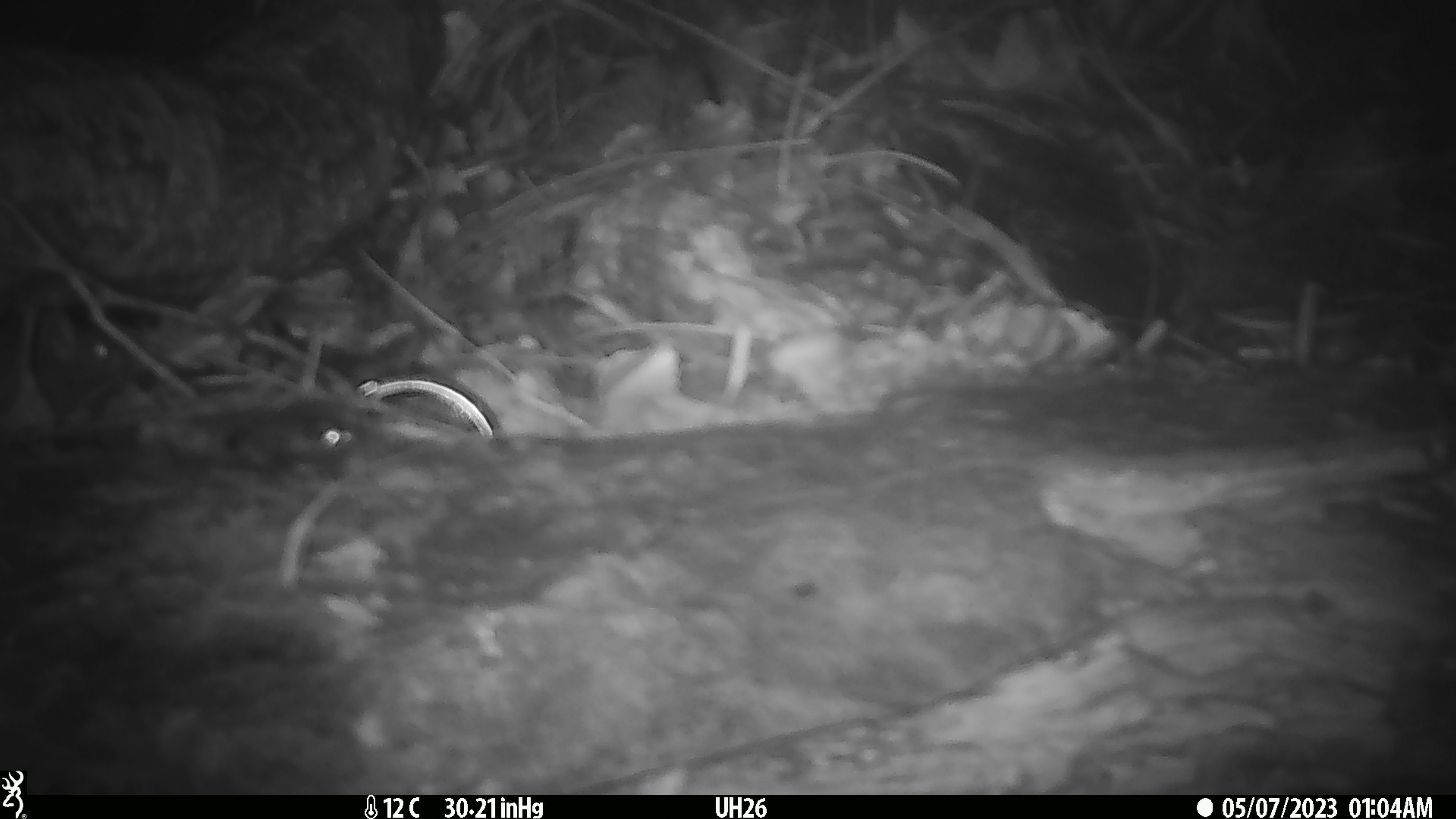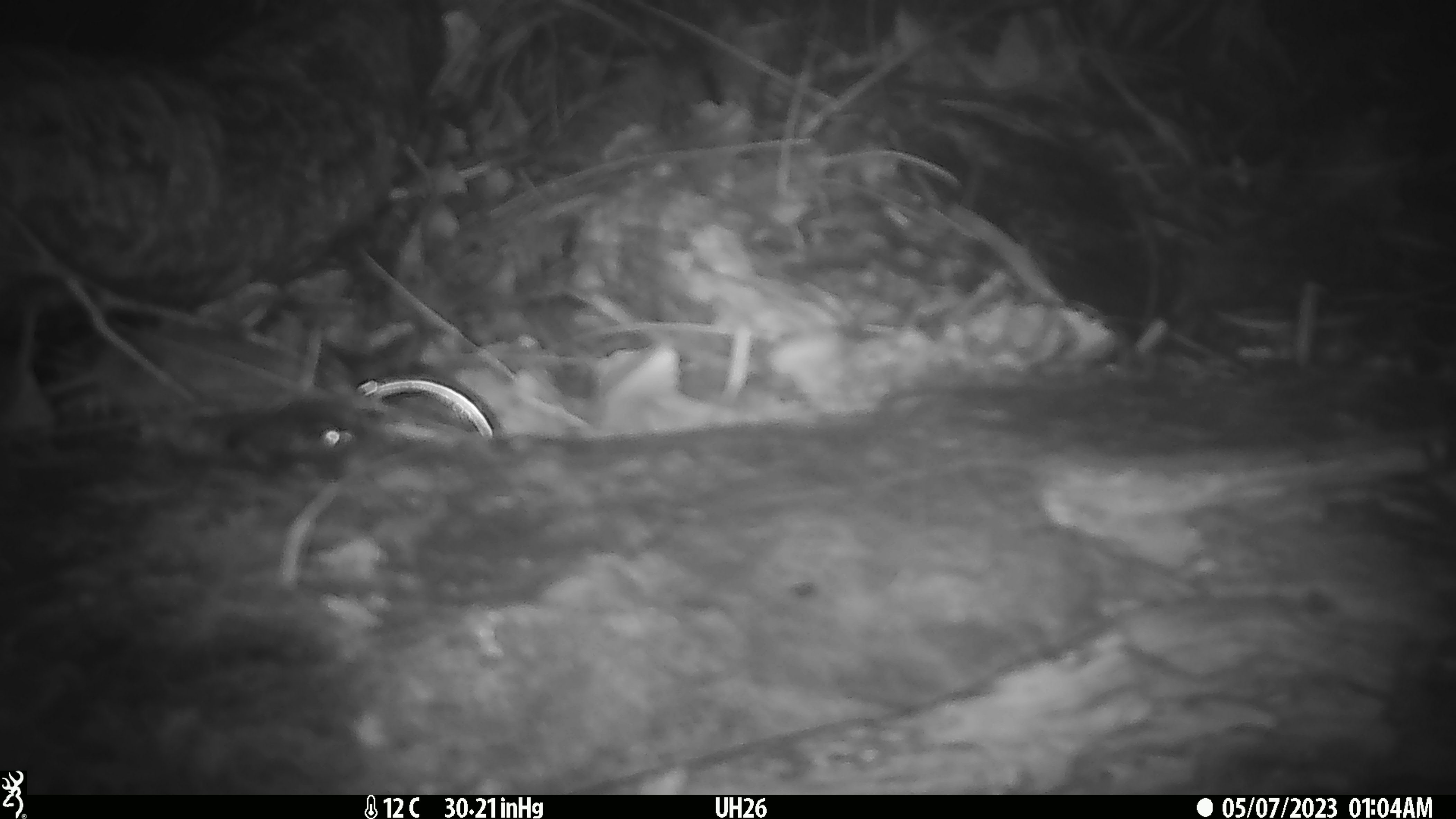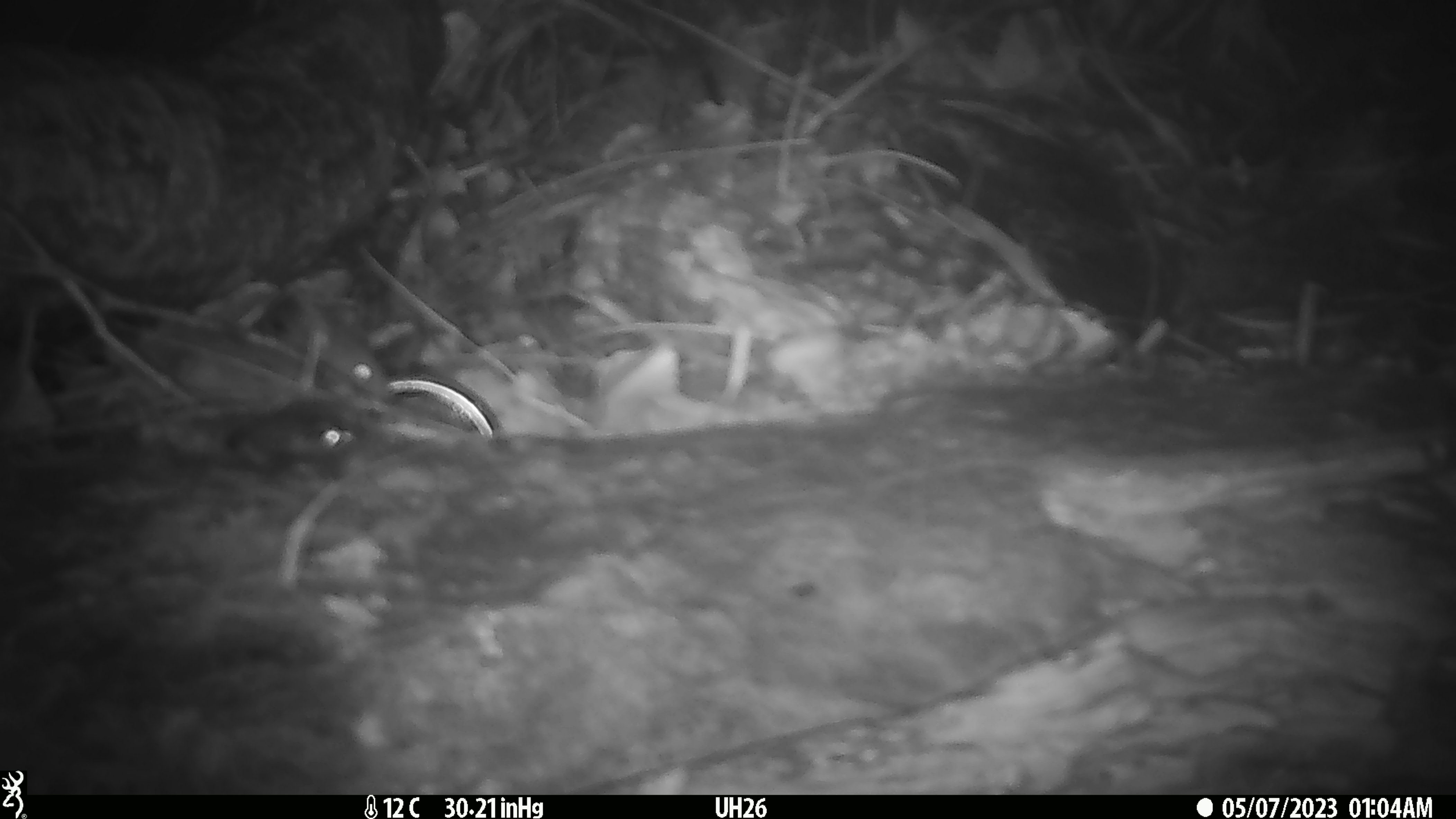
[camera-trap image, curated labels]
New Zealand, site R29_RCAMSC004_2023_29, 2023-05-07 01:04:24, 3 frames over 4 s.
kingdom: Animalia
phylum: Chordata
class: Mammalia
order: Rodentia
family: Muridae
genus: Mus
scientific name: Mus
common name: mouse